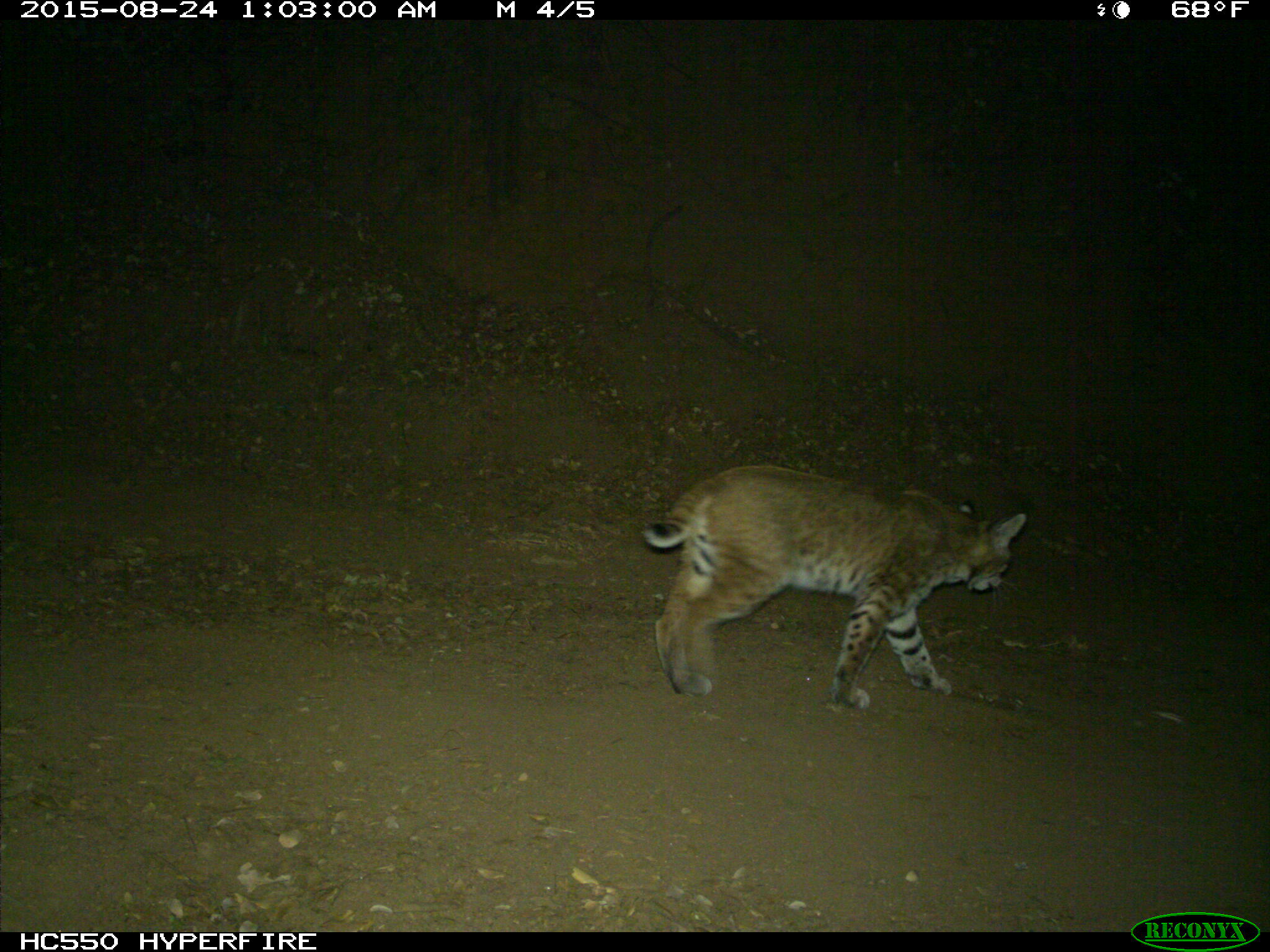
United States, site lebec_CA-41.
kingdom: Animalia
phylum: Chordata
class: Mammalia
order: Carnivora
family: Felidae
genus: Lynx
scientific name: Lynx rufus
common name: bobcat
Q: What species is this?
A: Lynx rufus (bobcat).